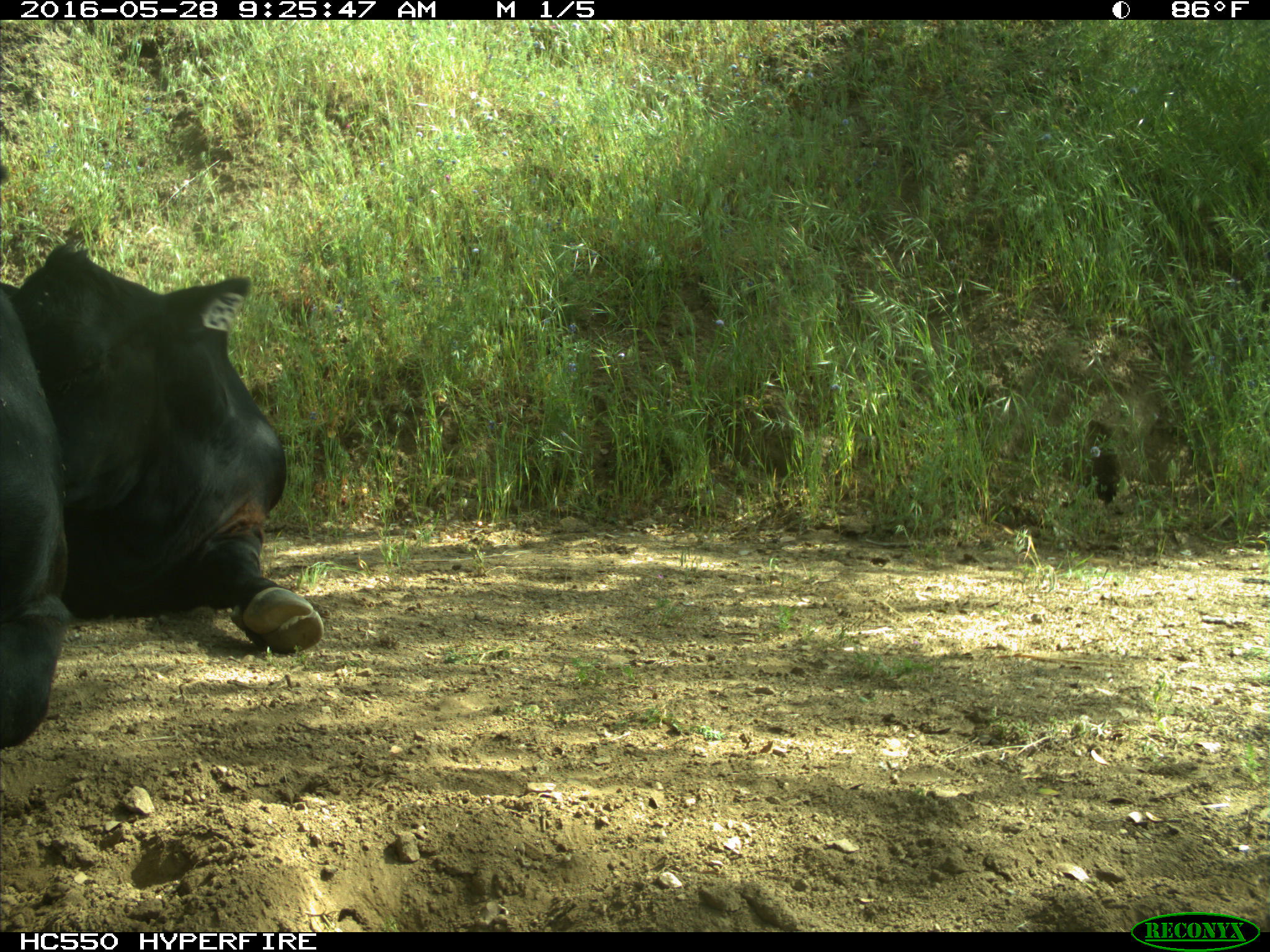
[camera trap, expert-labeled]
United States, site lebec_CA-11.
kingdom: Animalia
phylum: Chordata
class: Mammalia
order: Artiodactyla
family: Bovidae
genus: Bos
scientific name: Bos taurus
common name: domestic cow